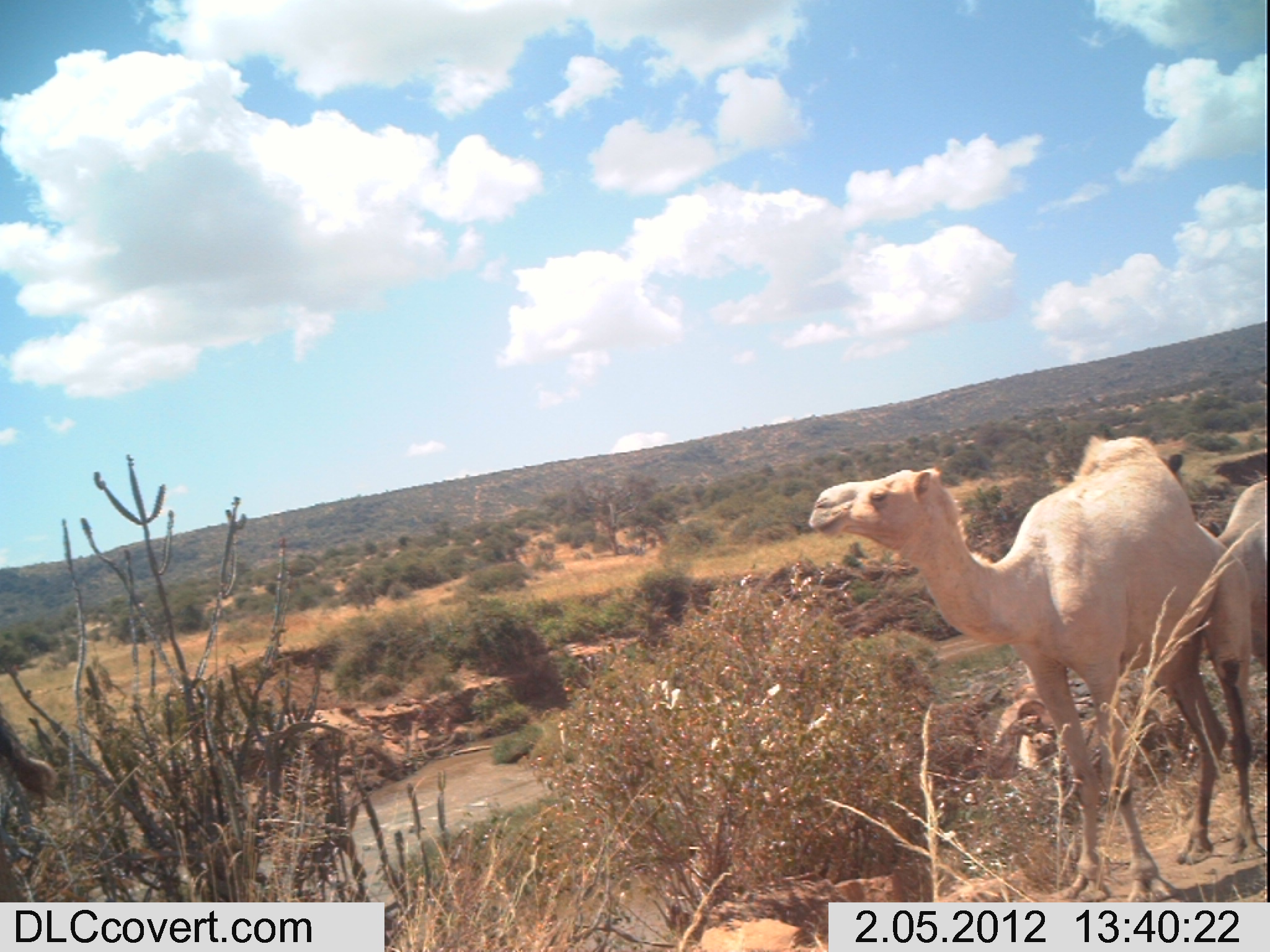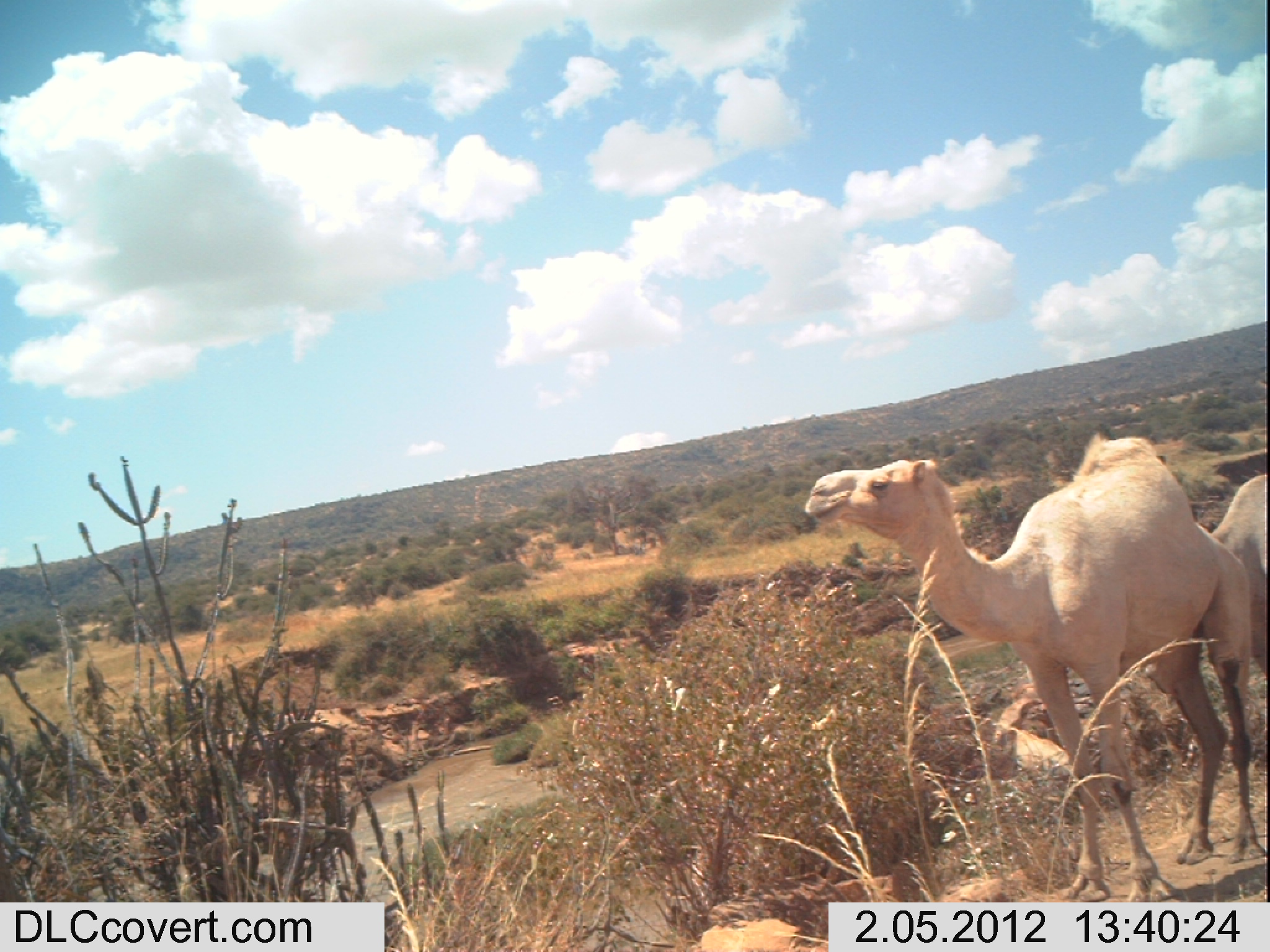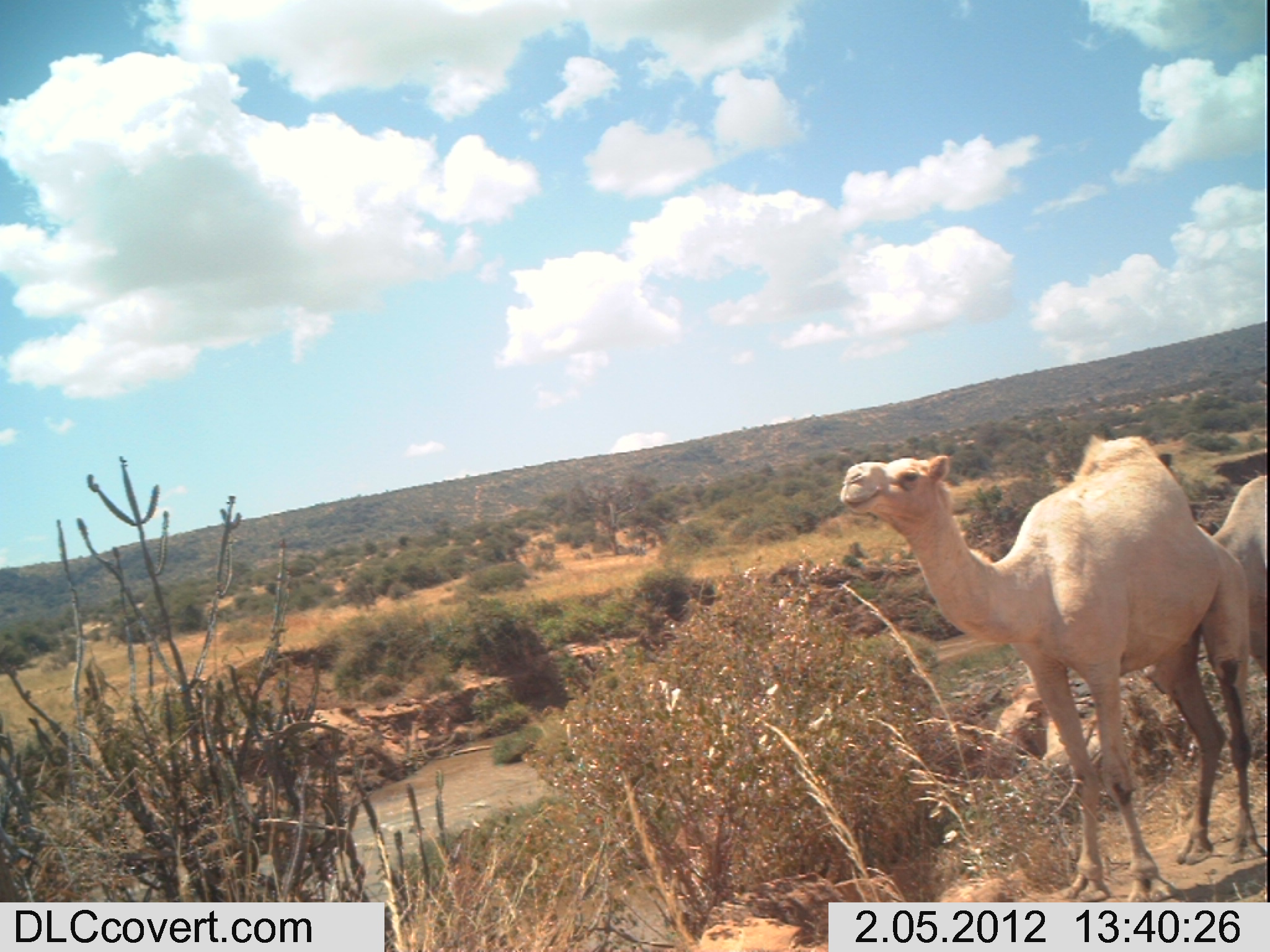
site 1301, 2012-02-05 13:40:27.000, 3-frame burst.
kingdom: Animalia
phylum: Chordata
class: Mammalia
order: Artiodactyla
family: Camelidae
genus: Camelus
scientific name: Camelus dromedarius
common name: dromedary camel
Camelus dromedarius (dromedary camel), count 4.